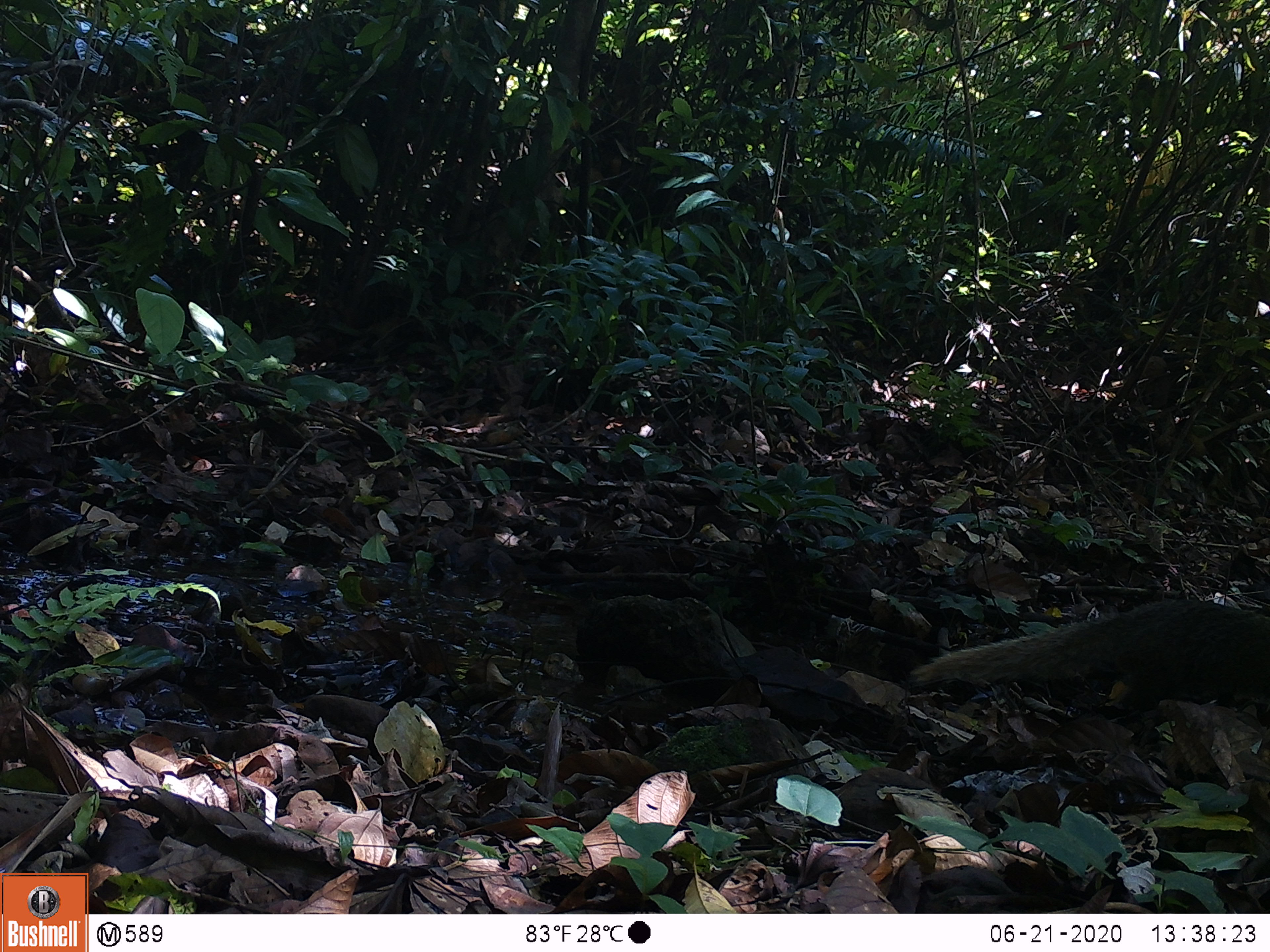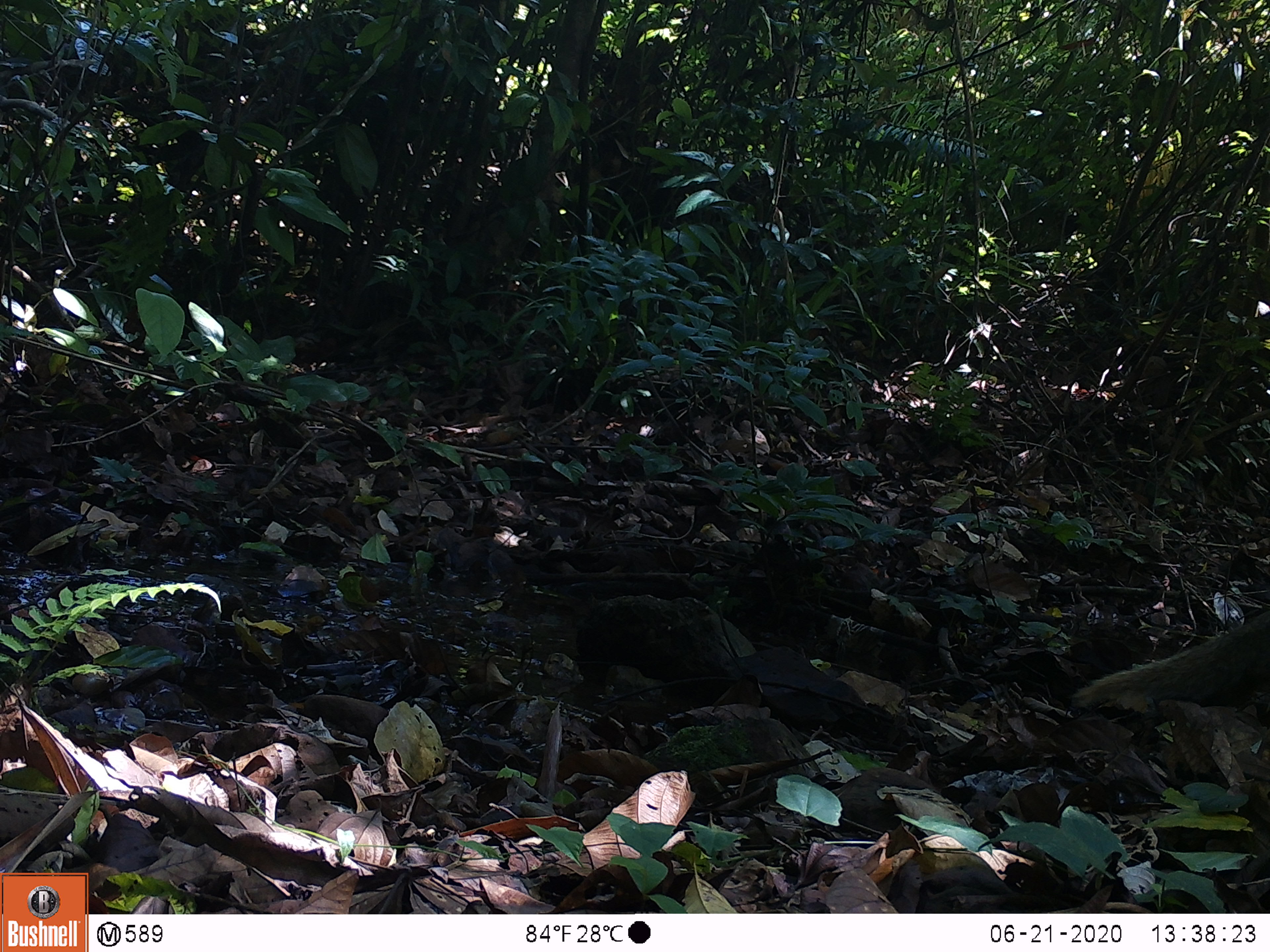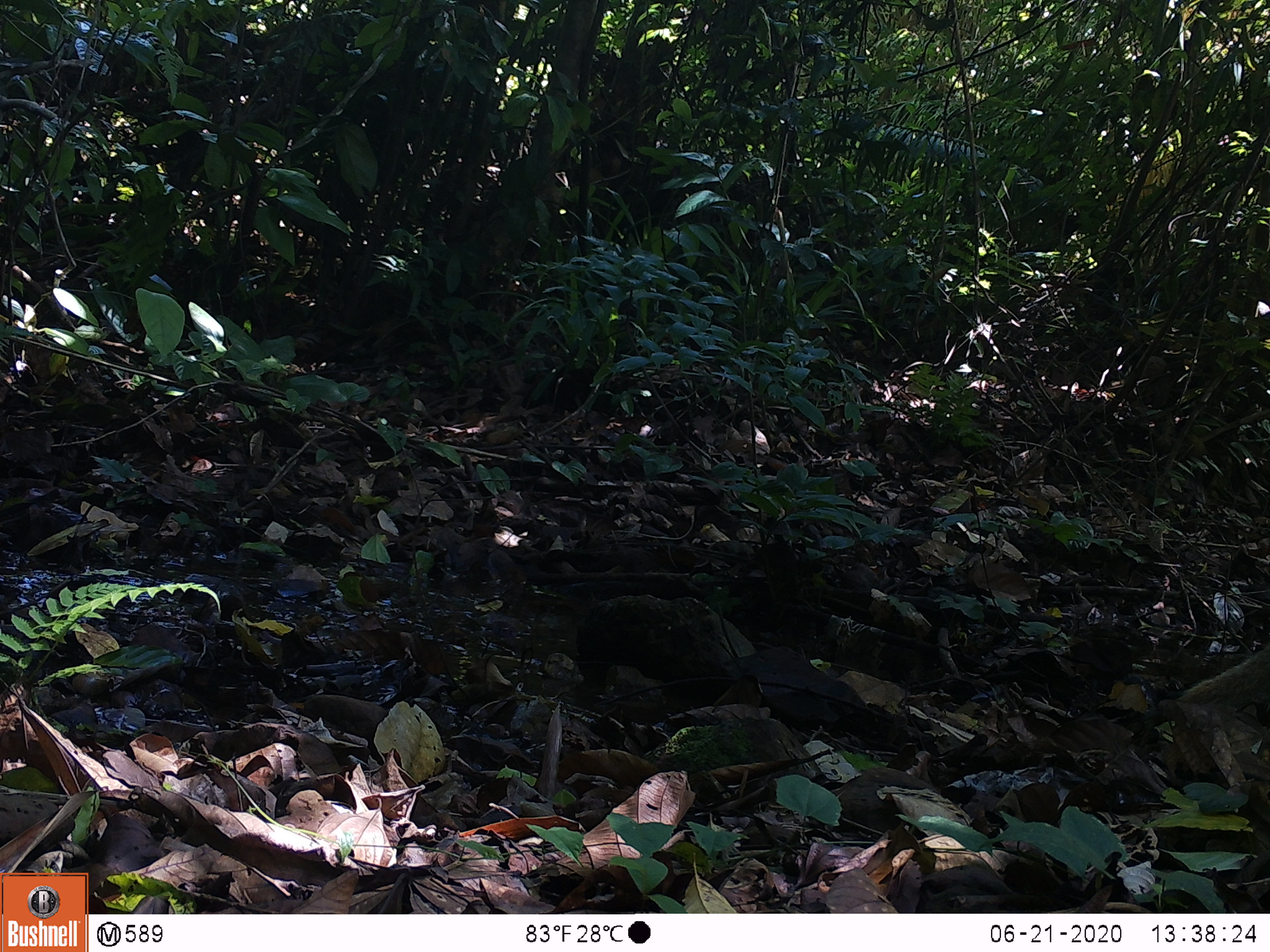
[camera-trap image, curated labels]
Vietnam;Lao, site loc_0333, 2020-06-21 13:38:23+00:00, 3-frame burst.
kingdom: Animalia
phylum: Chordata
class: Mammalia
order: Carnivora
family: Herpestidae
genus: Urva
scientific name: Urva urva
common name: crab-eating mongoose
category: crab eating mongoose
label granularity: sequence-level